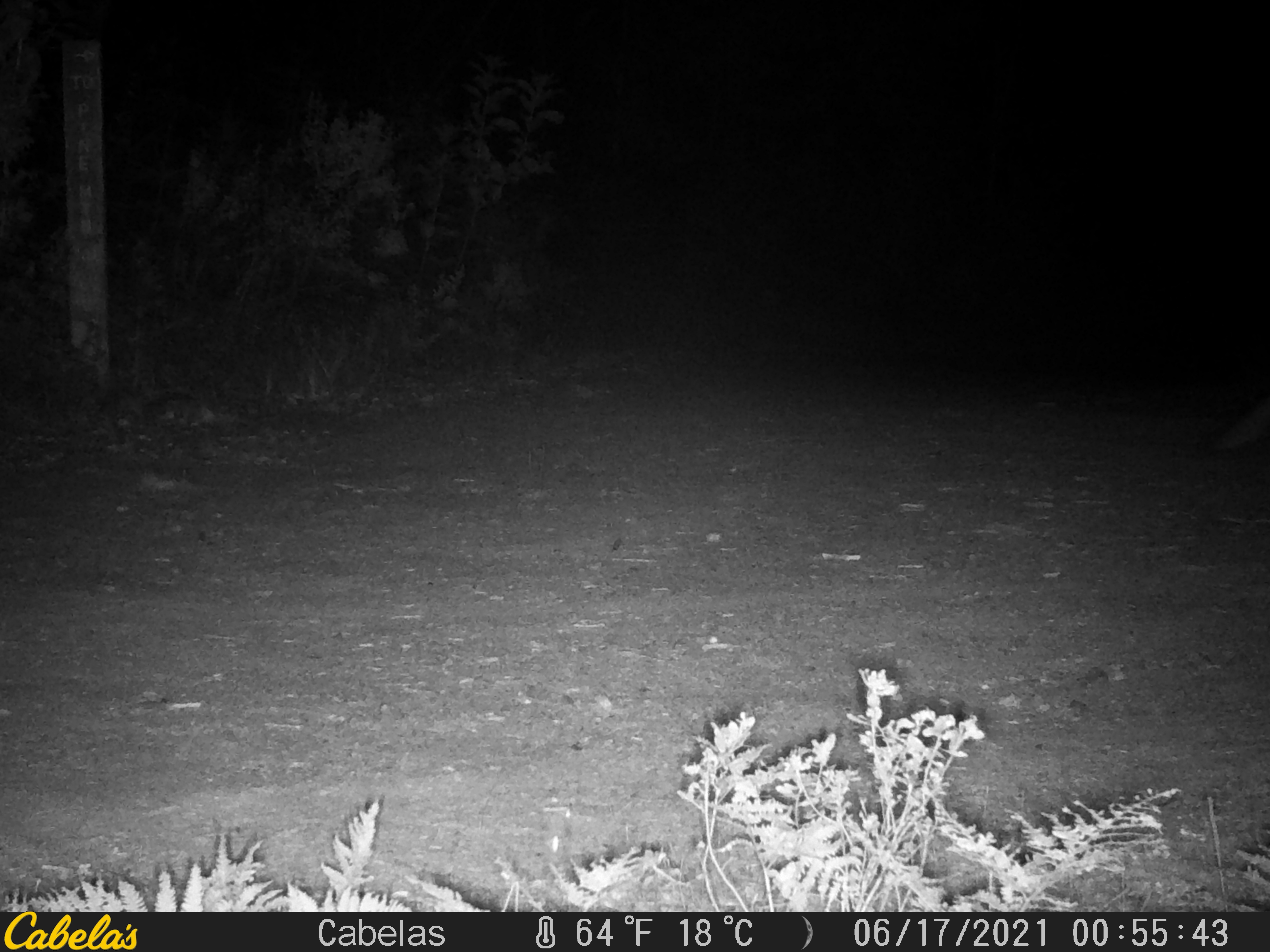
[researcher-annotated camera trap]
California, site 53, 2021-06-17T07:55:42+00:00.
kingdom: Animalia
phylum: Chordata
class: Mammalia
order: Carnivora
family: Canidae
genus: Urocyon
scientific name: Urocyon cinereoargenteus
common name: gray fox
Gray fox (Urocyon cinereoargenteus).